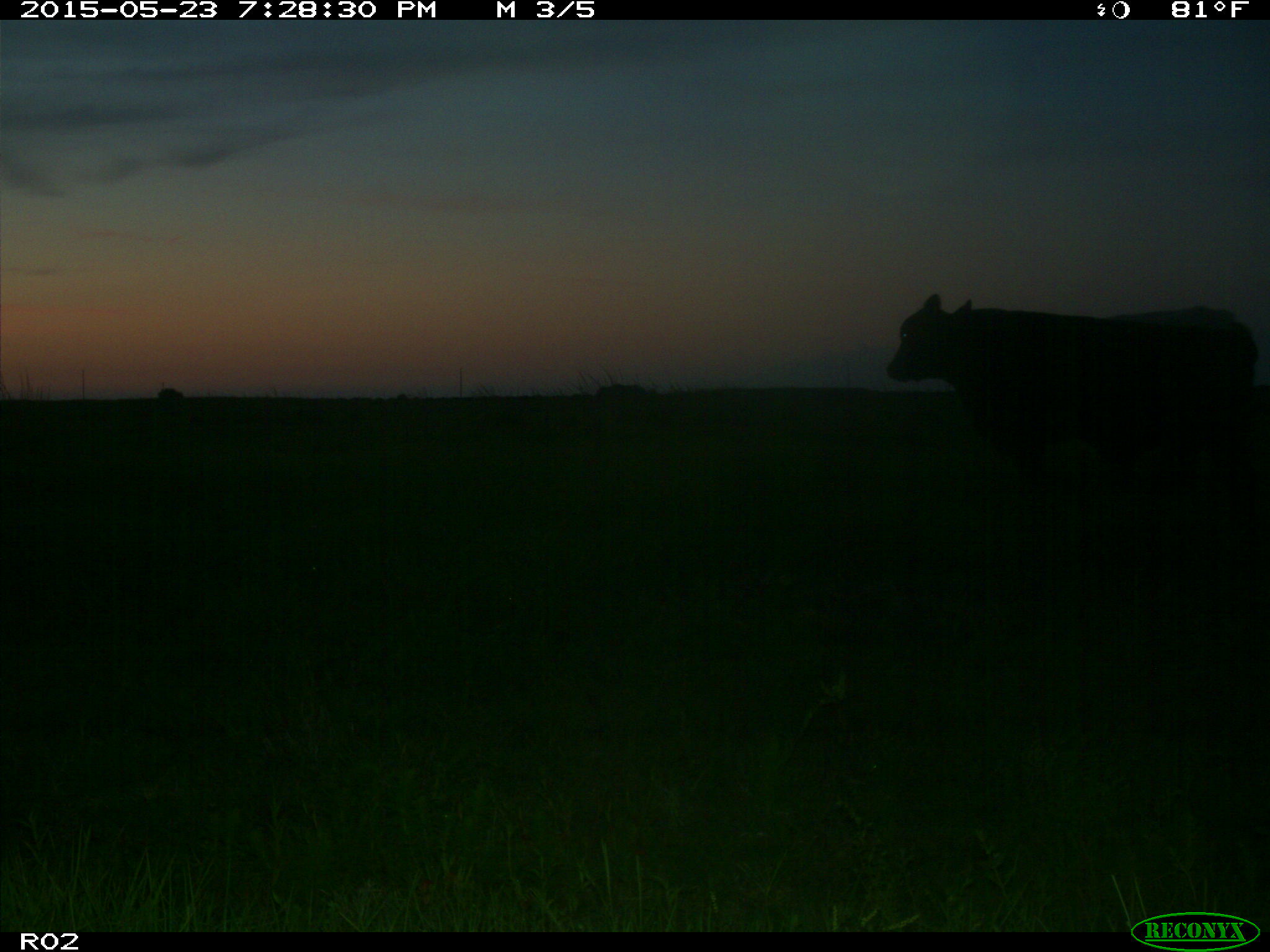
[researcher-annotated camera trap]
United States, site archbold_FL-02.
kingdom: Animalia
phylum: Chordata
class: Mammalia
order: Artiodactyla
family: Bovidae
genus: Bos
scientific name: Bos taurus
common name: domestic cow